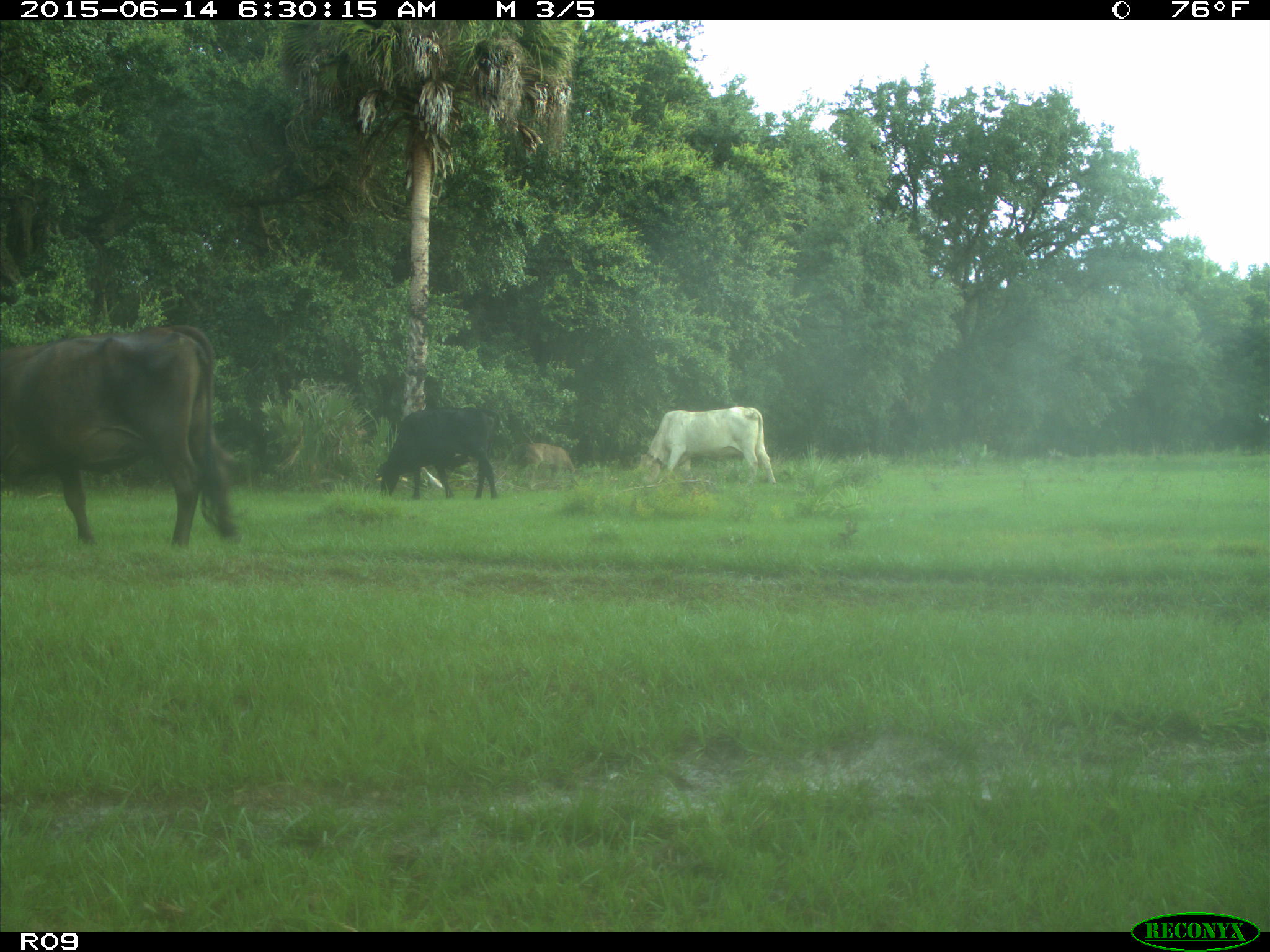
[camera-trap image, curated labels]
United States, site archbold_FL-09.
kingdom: Animalia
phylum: Chordata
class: Mammalia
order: Artiodactyla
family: Bovidae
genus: Bos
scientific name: Bos taurus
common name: domestic cow